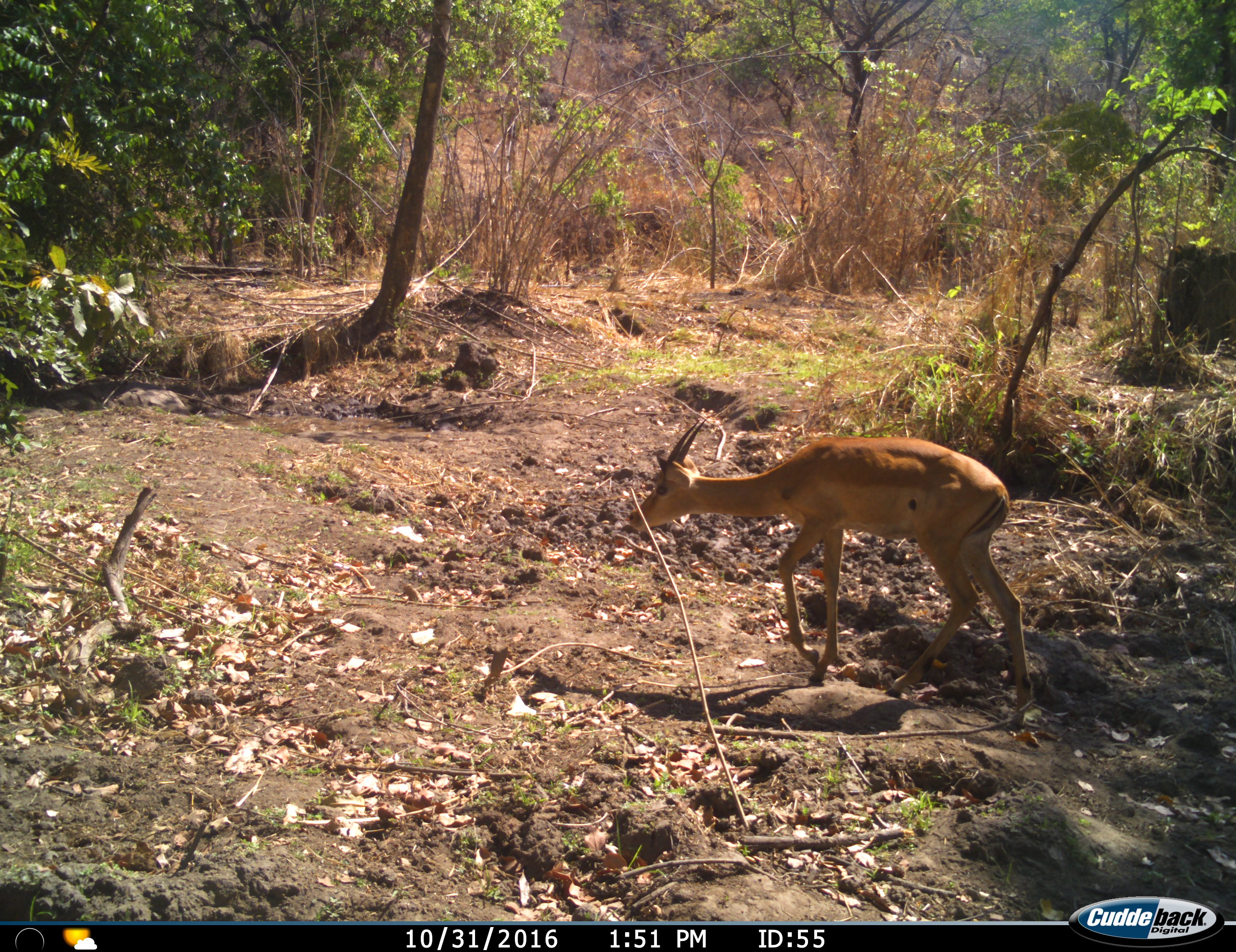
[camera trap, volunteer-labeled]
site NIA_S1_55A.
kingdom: Animalia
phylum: Chordata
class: Mammalia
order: Artiodactyla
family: Bovidae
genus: Aepyceros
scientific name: Aepyceros melampus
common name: impala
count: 1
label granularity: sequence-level